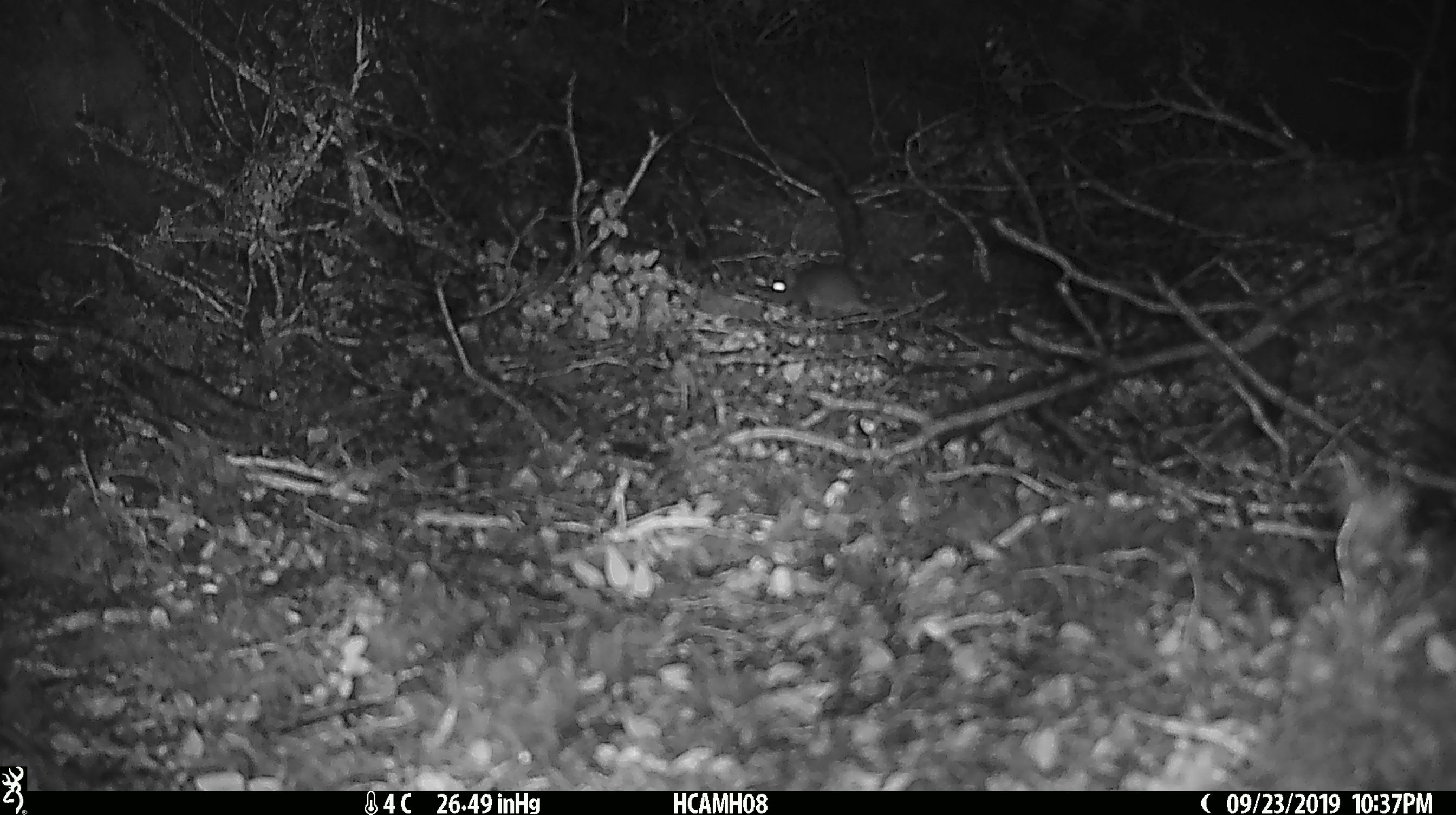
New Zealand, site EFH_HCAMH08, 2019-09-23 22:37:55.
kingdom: Animalia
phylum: Chordata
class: Mammalia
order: Rodentia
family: Muridae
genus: Mus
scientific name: Mus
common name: mouse